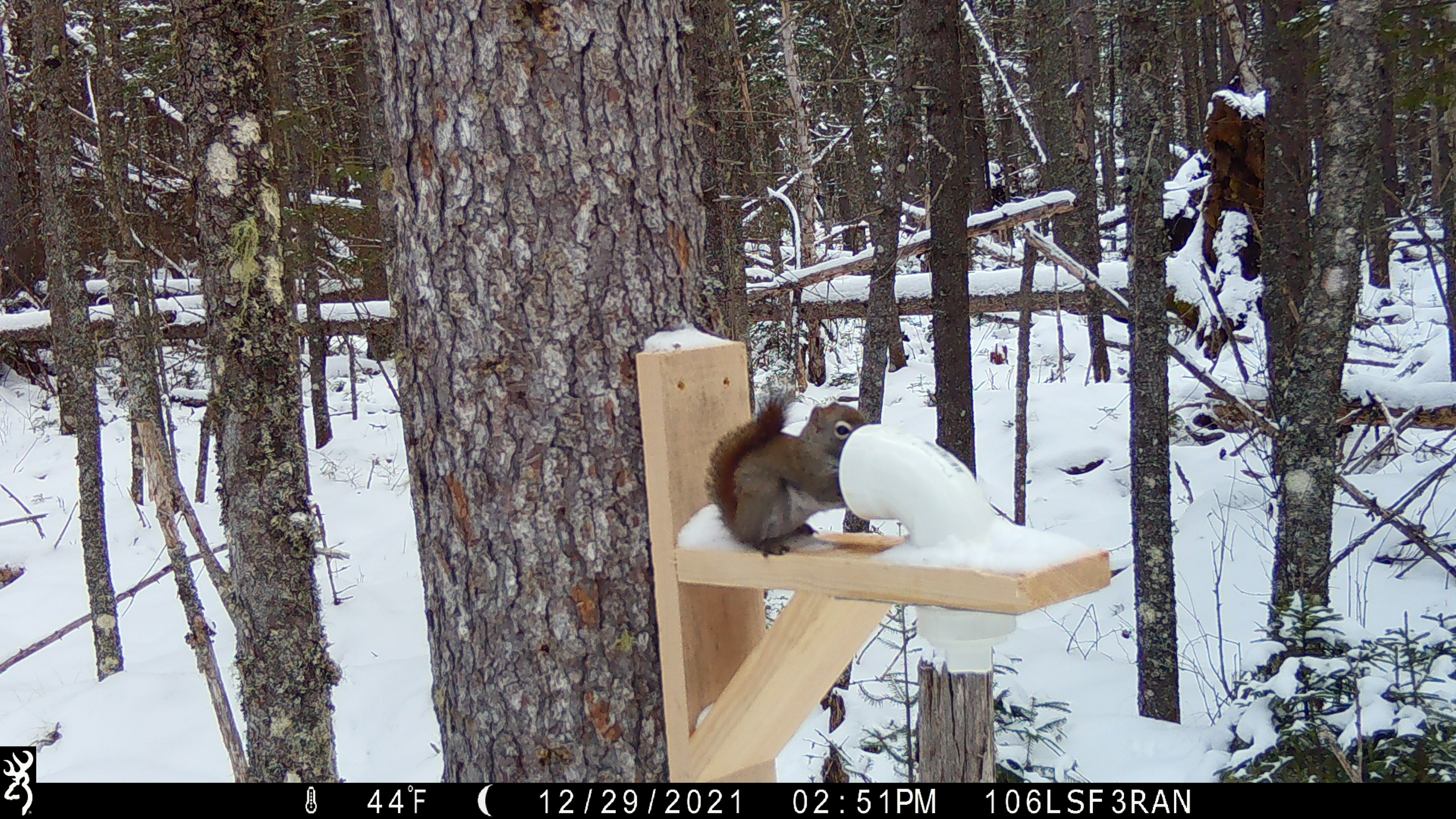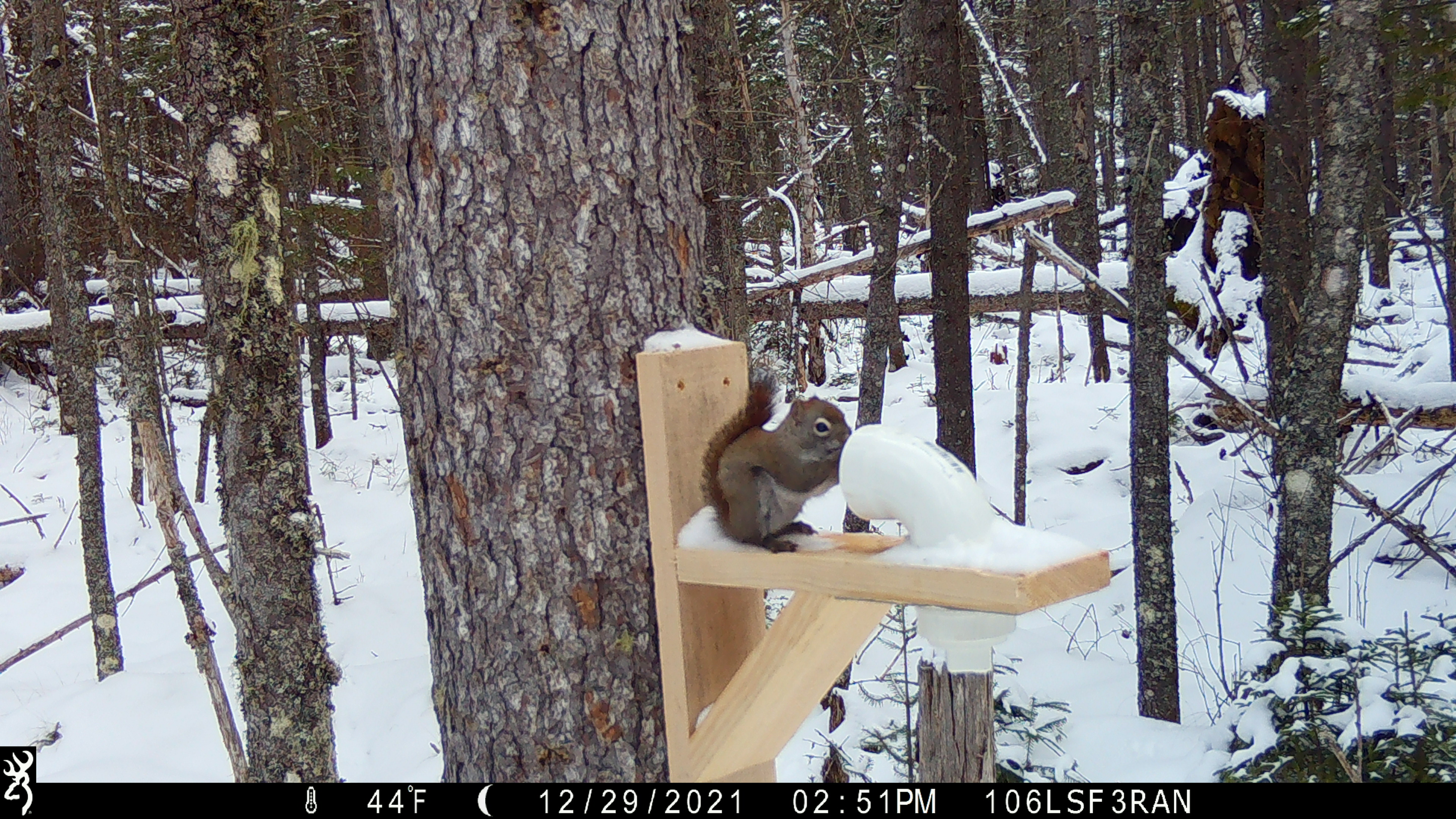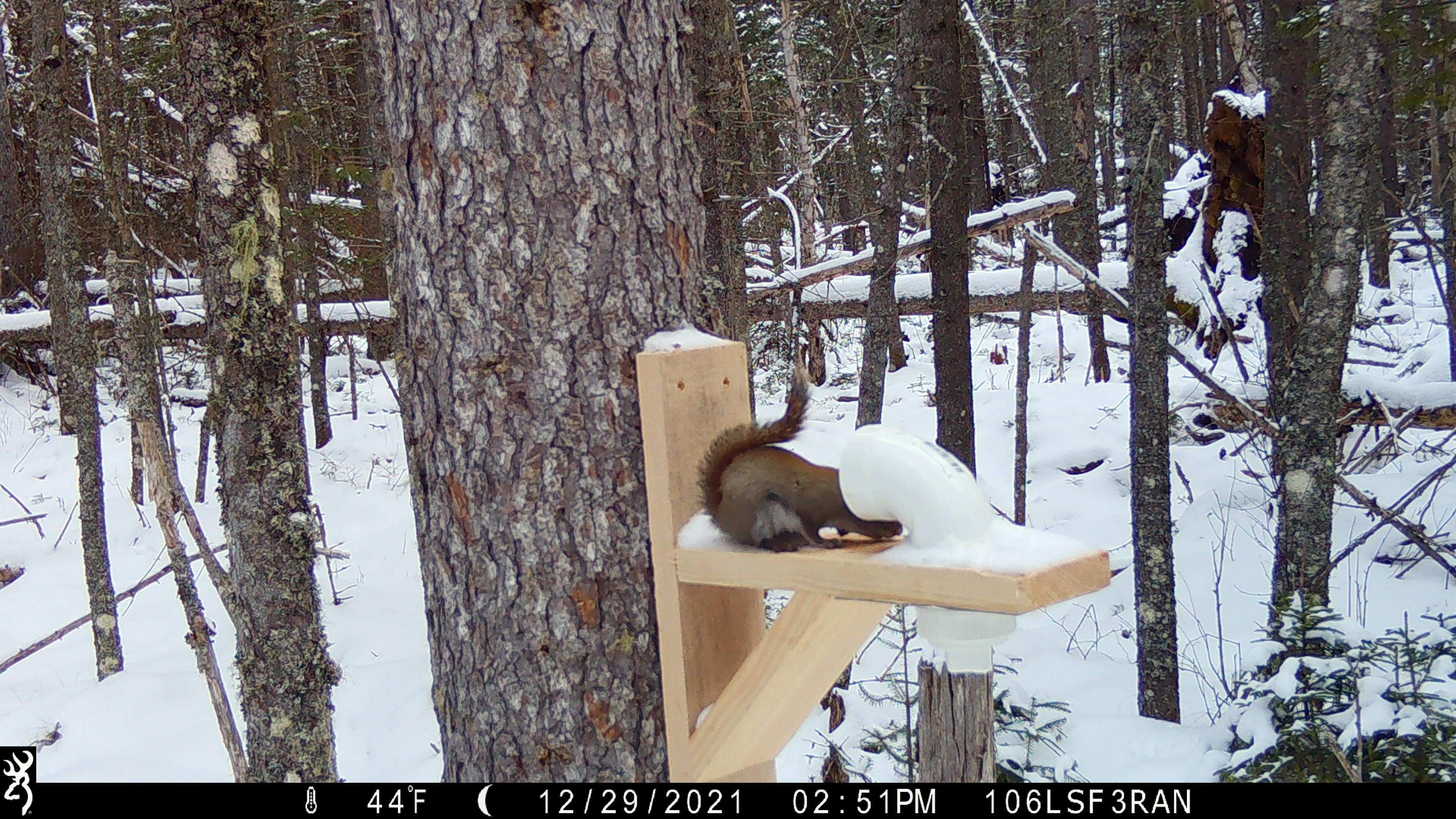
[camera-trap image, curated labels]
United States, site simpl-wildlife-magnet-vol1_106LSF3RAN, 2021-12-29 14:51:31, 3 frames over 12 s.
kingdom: Animalia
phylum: Chordata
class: Mammalia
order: Rodentia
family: Sciuridae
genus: Tamiasciurus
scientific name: Tamiasciurus hudsonicus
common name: red squirrel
Red squirrel (Tamiasciurus hudsonicus).